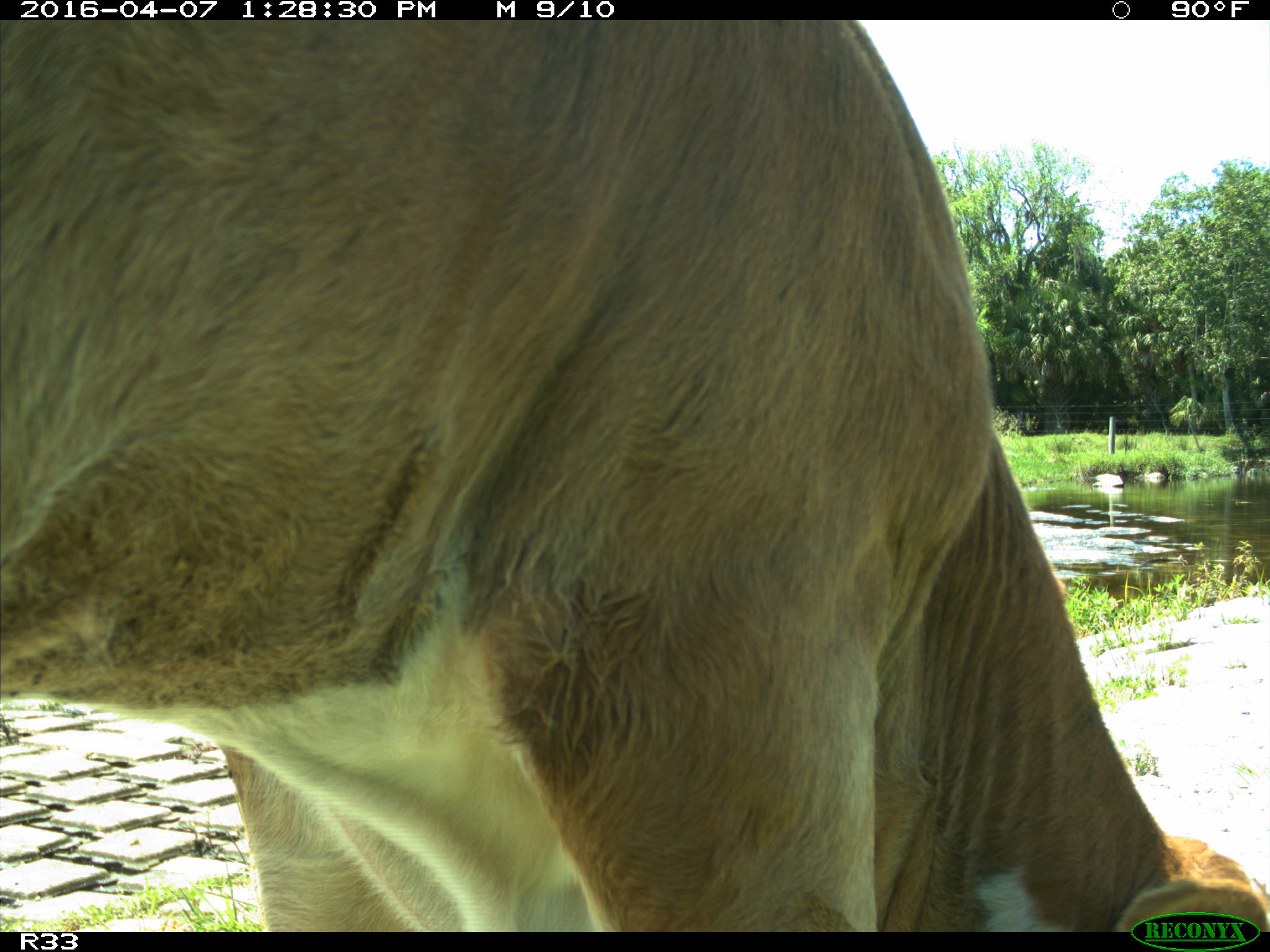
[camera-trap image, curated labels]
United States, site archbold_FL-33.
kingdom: Animalia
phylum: Chordata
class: Mammalia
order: Artiodactyla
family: Bovidae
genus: Bos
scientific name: Bos taurus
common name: domestic cow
Bos taurus (domestic cow).